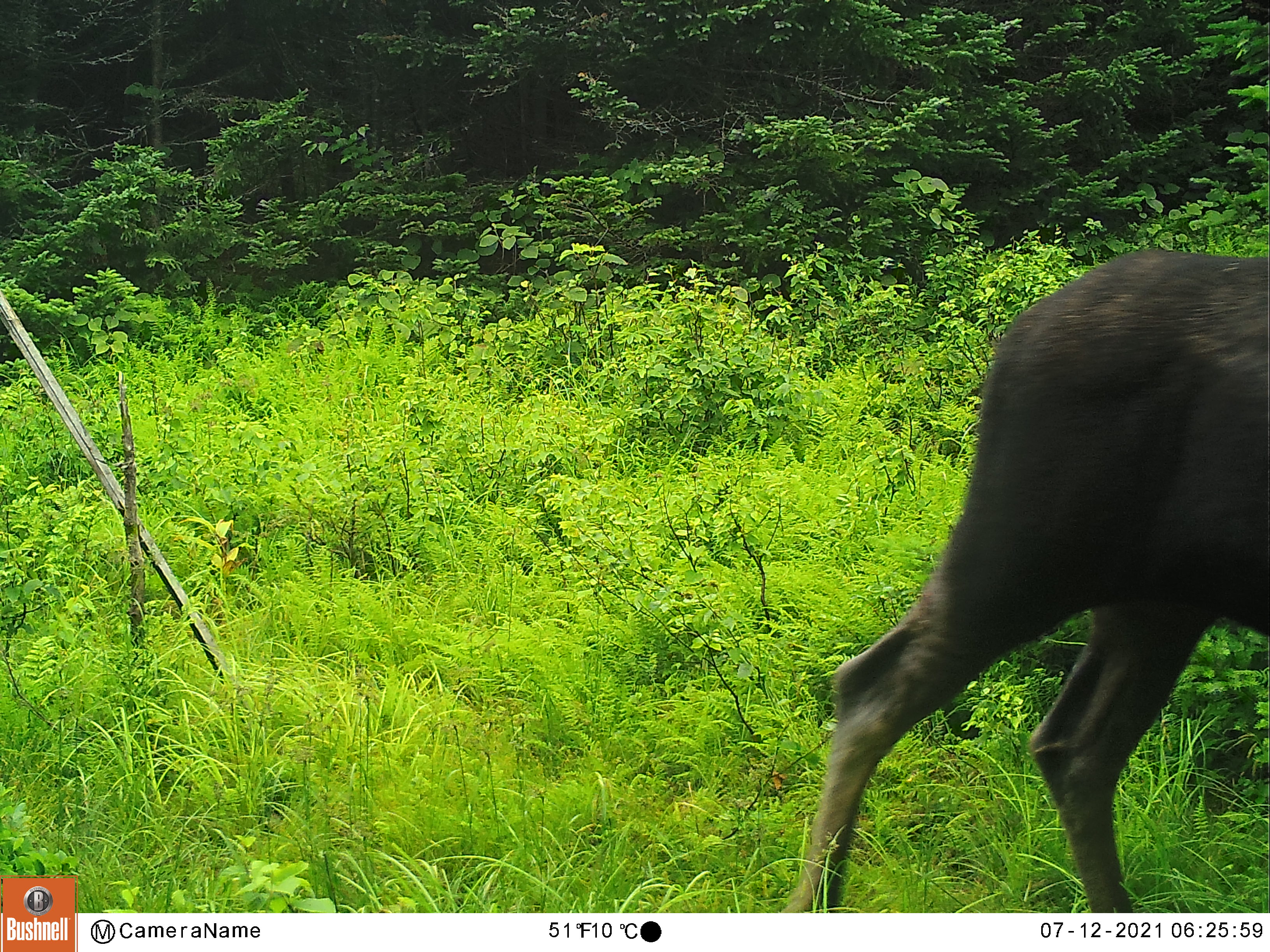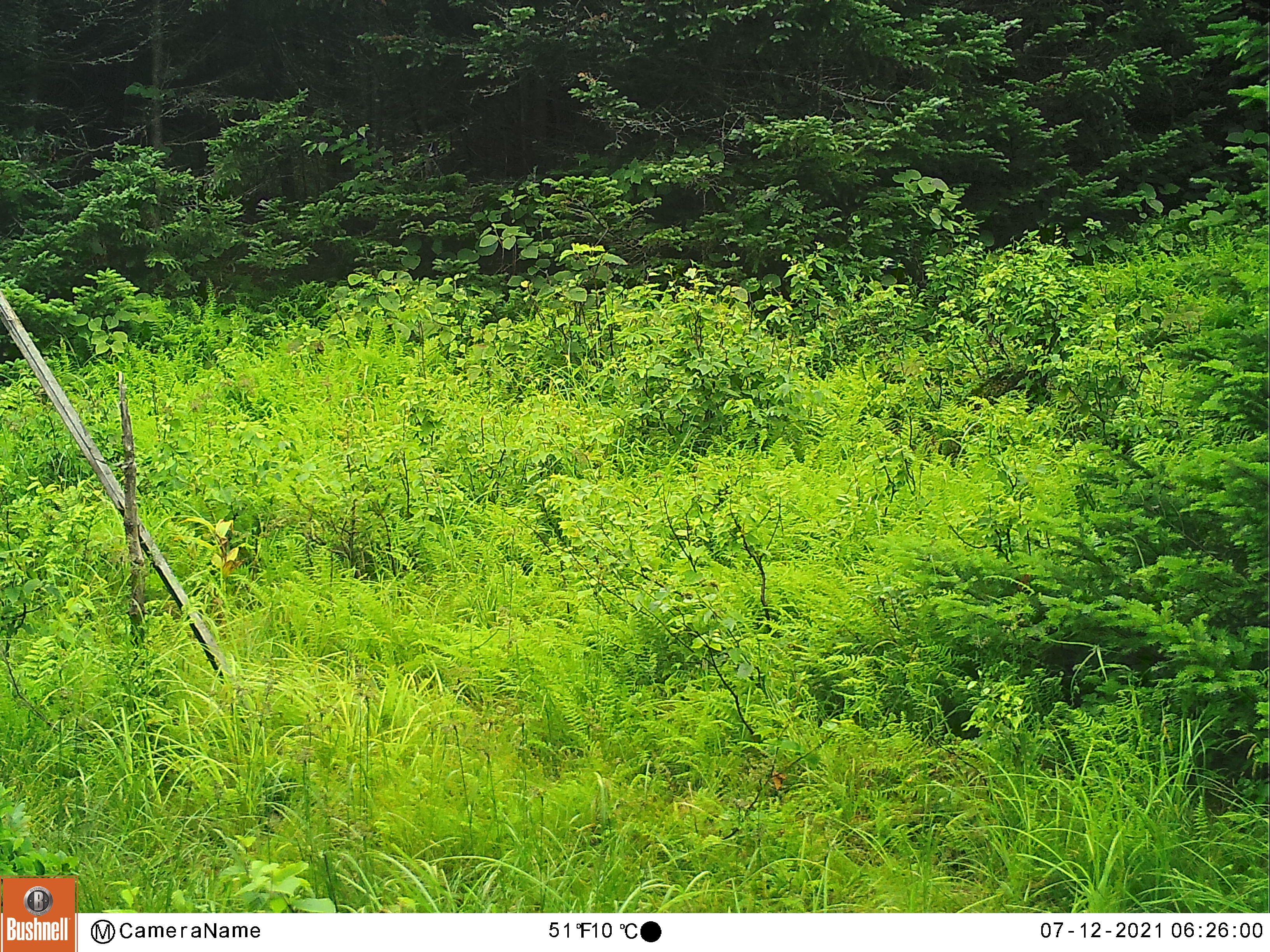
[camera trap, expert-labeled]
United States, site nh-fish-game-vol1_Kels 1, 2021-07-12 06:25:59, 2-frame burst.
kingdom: Animalia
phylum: Chordata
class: Mammalia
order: Artiodactyla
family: Cervidae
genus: Alces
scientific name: Alces alces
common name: moose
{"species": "moose (Alces alces)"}